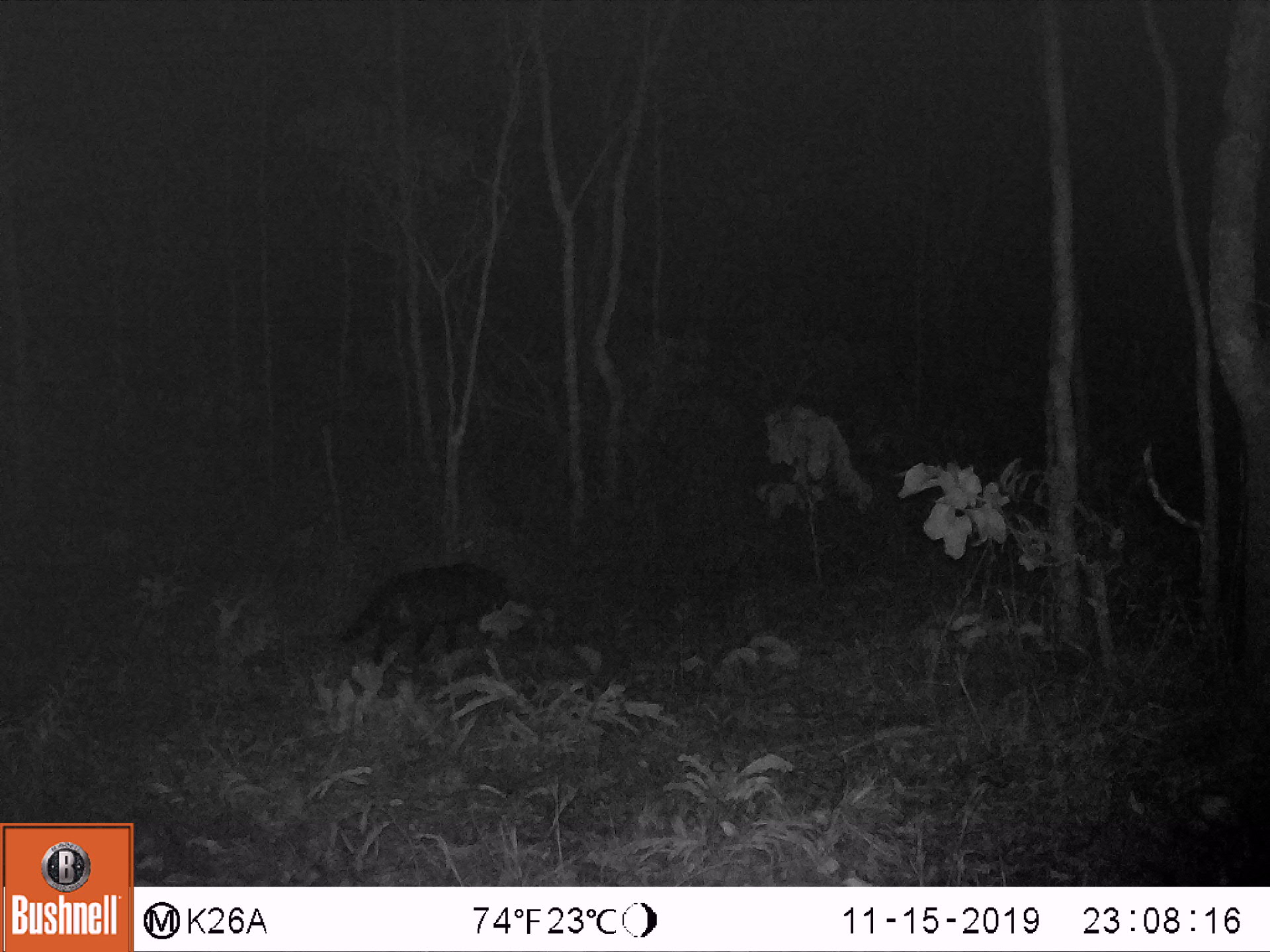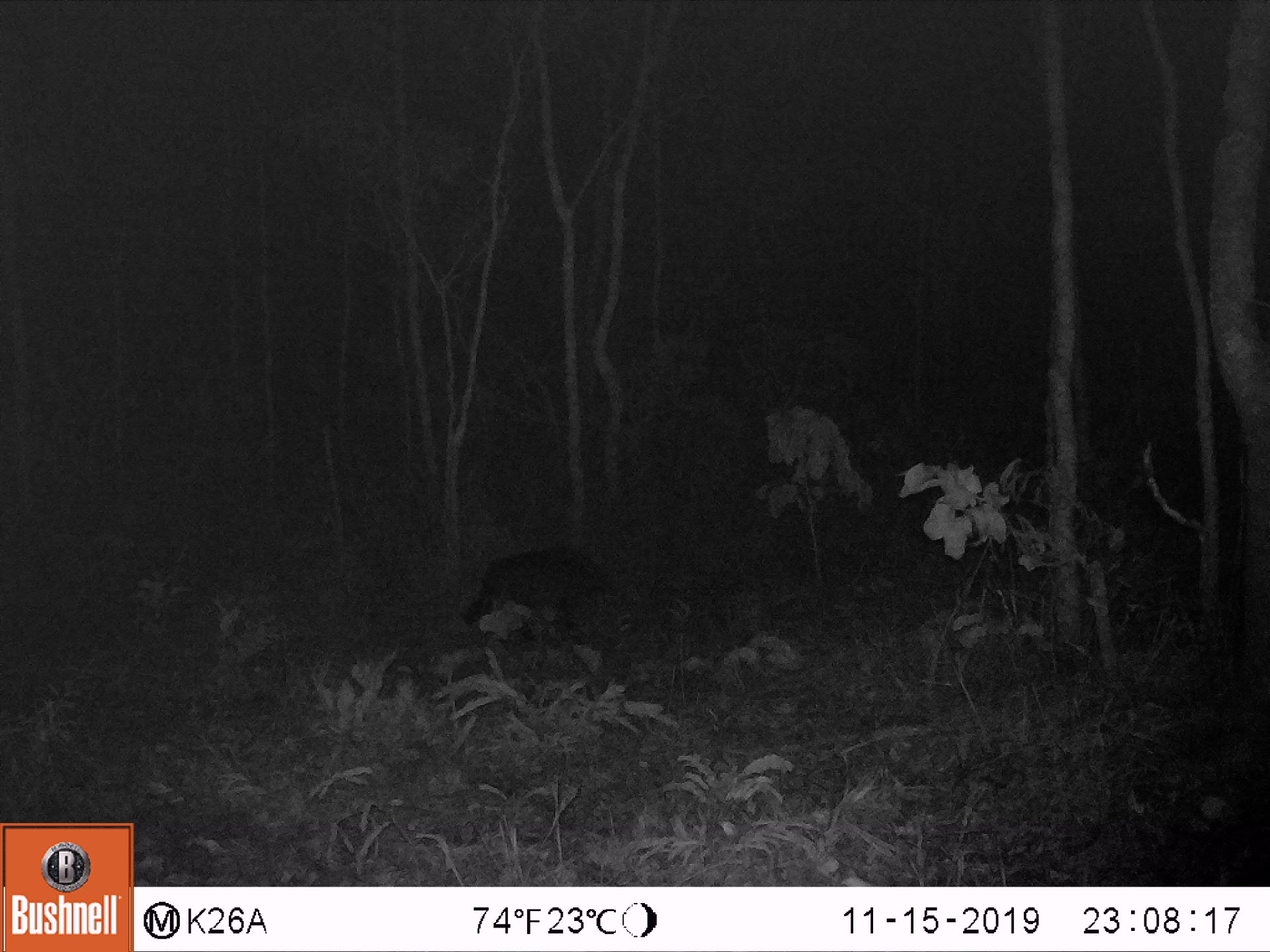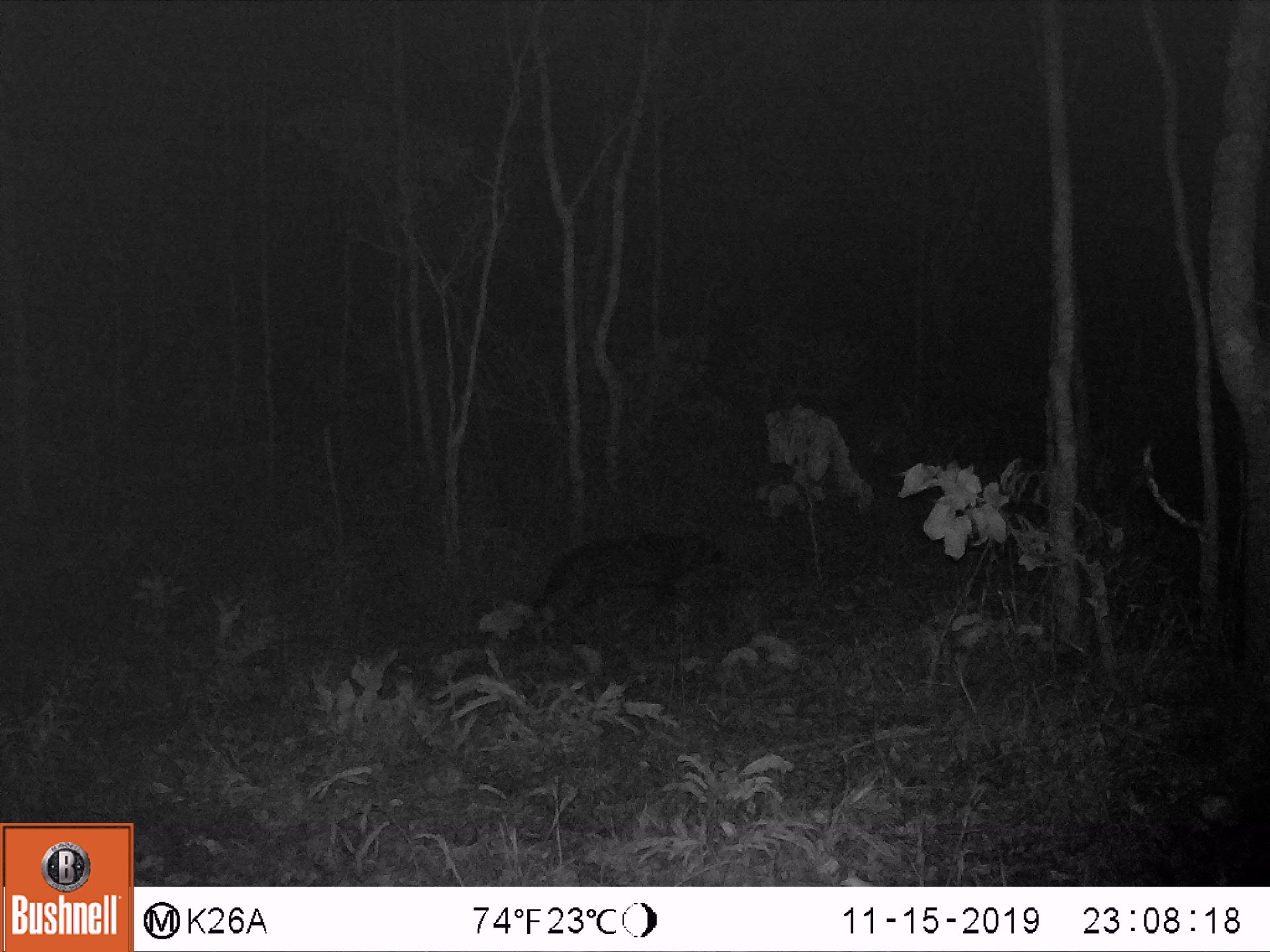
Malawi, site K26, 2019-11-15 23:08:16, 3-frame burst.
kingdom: Animalia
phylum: Chordata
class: Mammalia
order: Carnivora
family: Viverridae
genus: Civettictis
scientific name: Civettictis civetta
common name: african civet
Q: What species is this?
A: African civet (Civettictis civetta).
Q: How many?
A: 1.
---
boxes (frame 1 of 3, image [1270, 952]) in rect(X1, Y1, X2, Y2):
african civet: rect(339, 558, 519, 667)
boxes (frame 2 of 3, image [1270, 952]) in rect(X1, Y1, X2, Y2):
african civet: rect(461, 538, 623, 646)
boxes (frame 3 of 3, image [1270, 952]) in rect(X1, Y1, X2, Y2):
african civet: rect(523, 524, 731, 641)